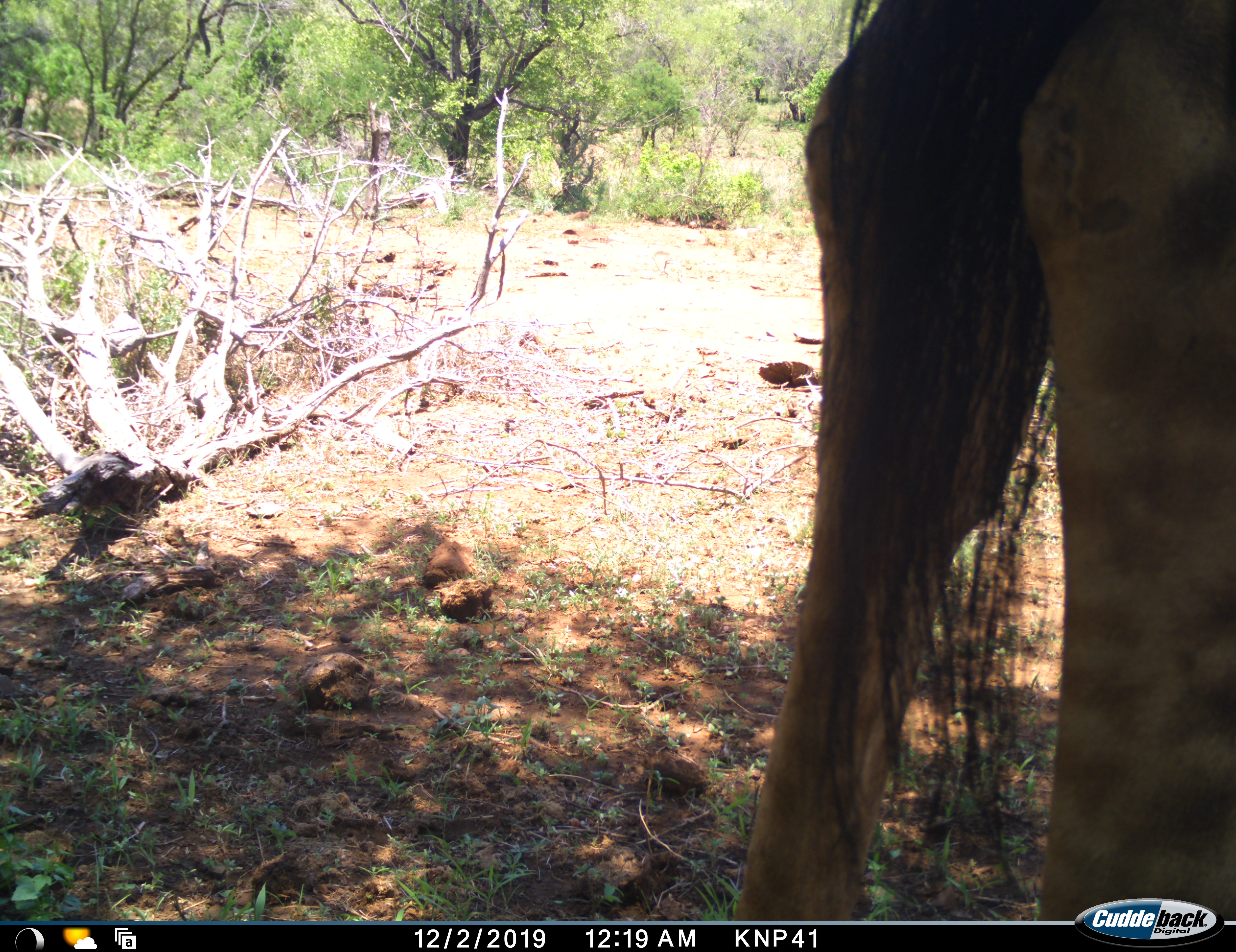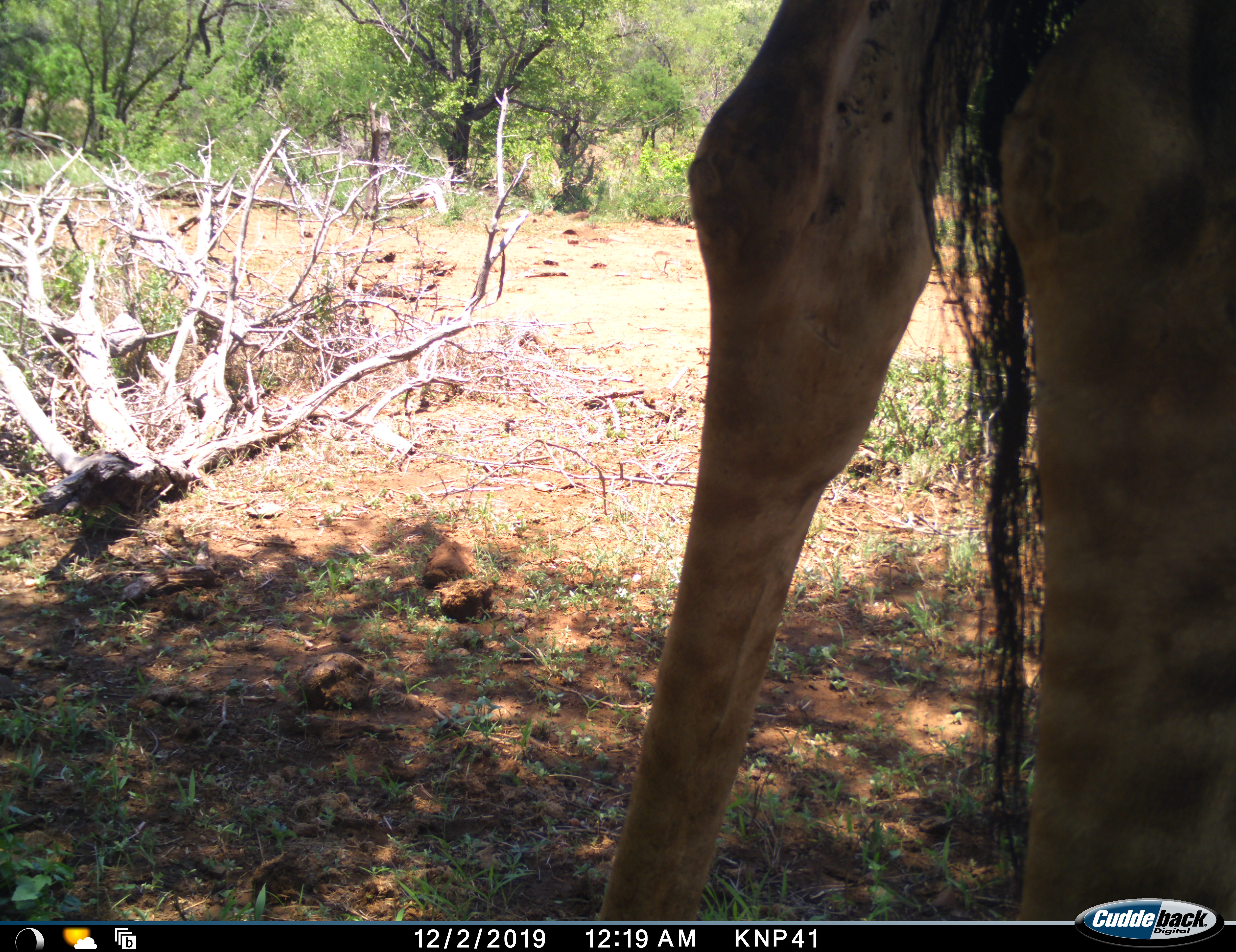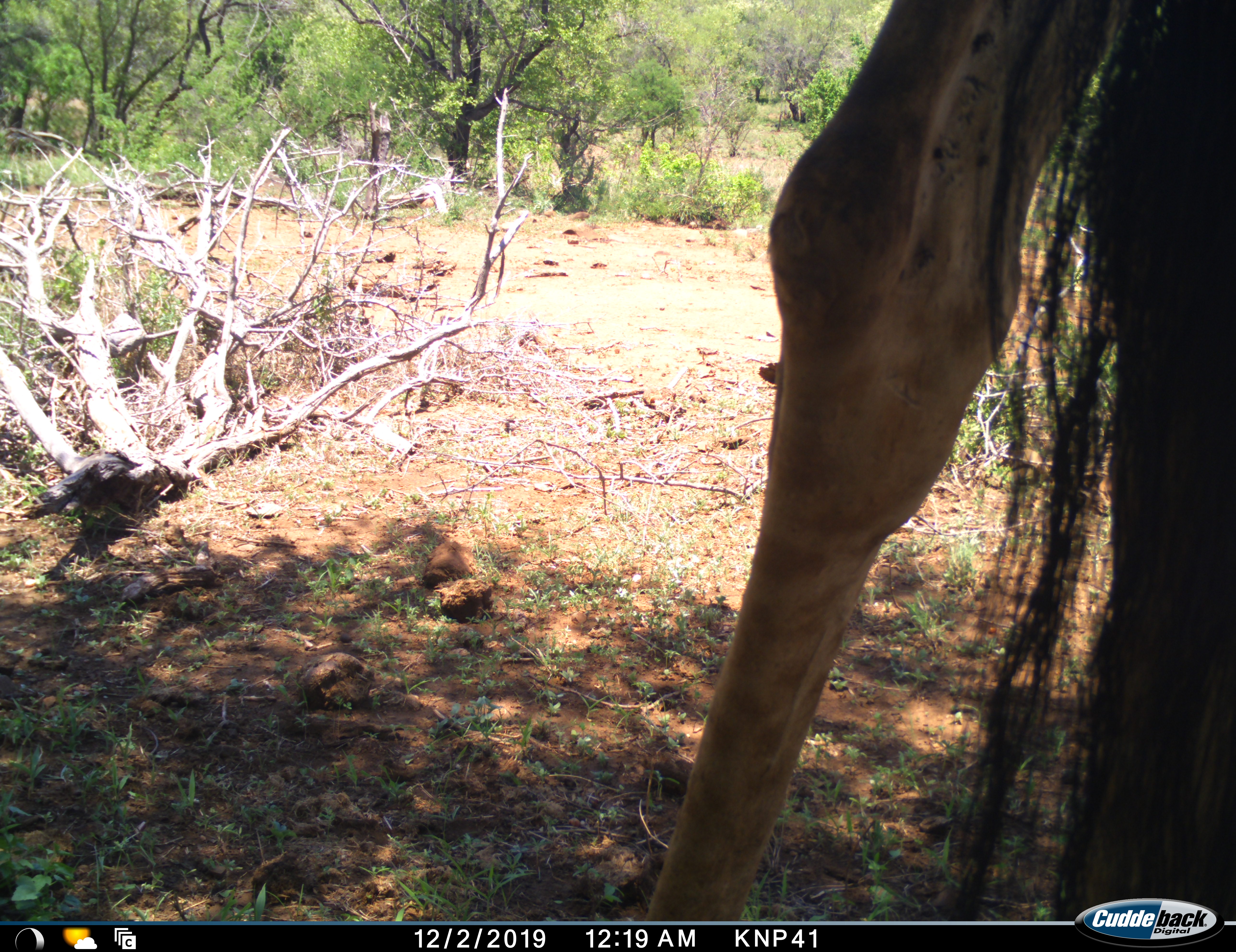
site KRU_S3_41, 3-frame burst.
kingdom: Animalia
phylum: Chordata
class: Mammalia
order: Artiodactyla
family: Giraffidae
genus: Giraffa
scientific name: Giraffa camelopardalis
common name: giraffe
Giraffe (Giraffa camelopardalis), count 1. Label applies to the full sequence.